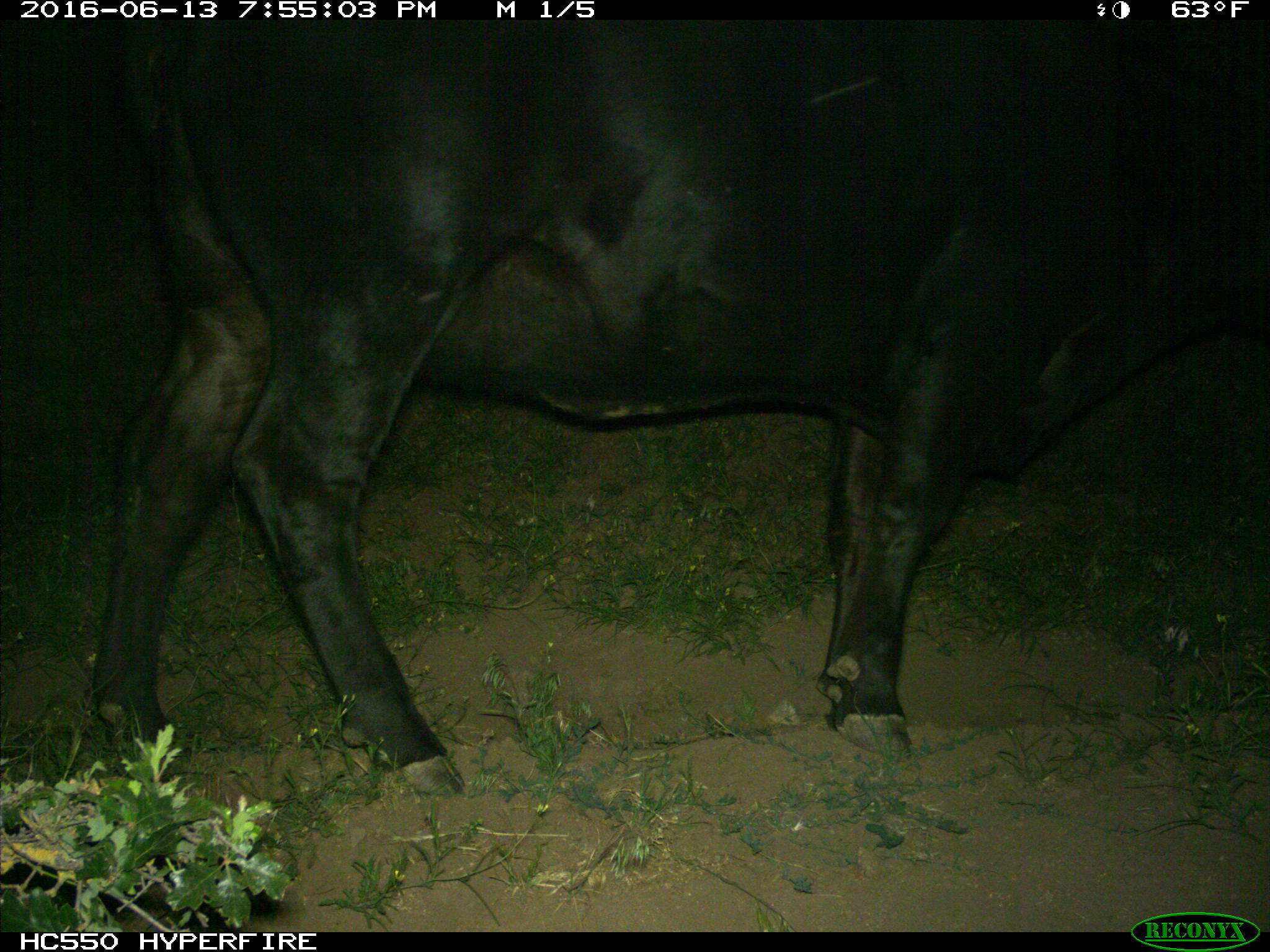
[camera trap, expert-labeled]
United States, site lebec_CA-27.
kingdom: Animalia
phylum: Chordata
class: Mammalia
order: Artiodactyla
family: Bovidae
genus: Bos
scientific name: Bos taurus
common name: domestic cow